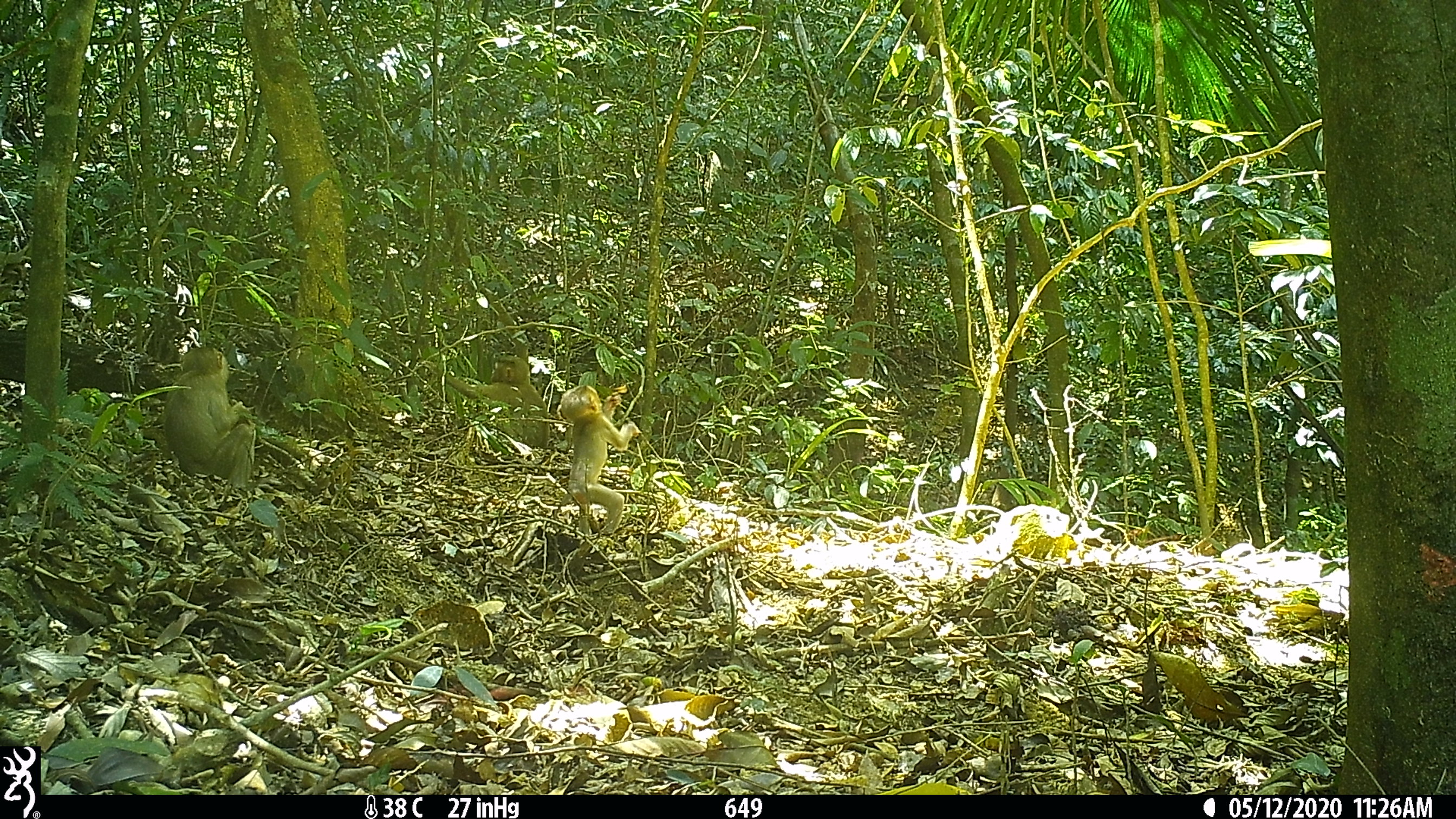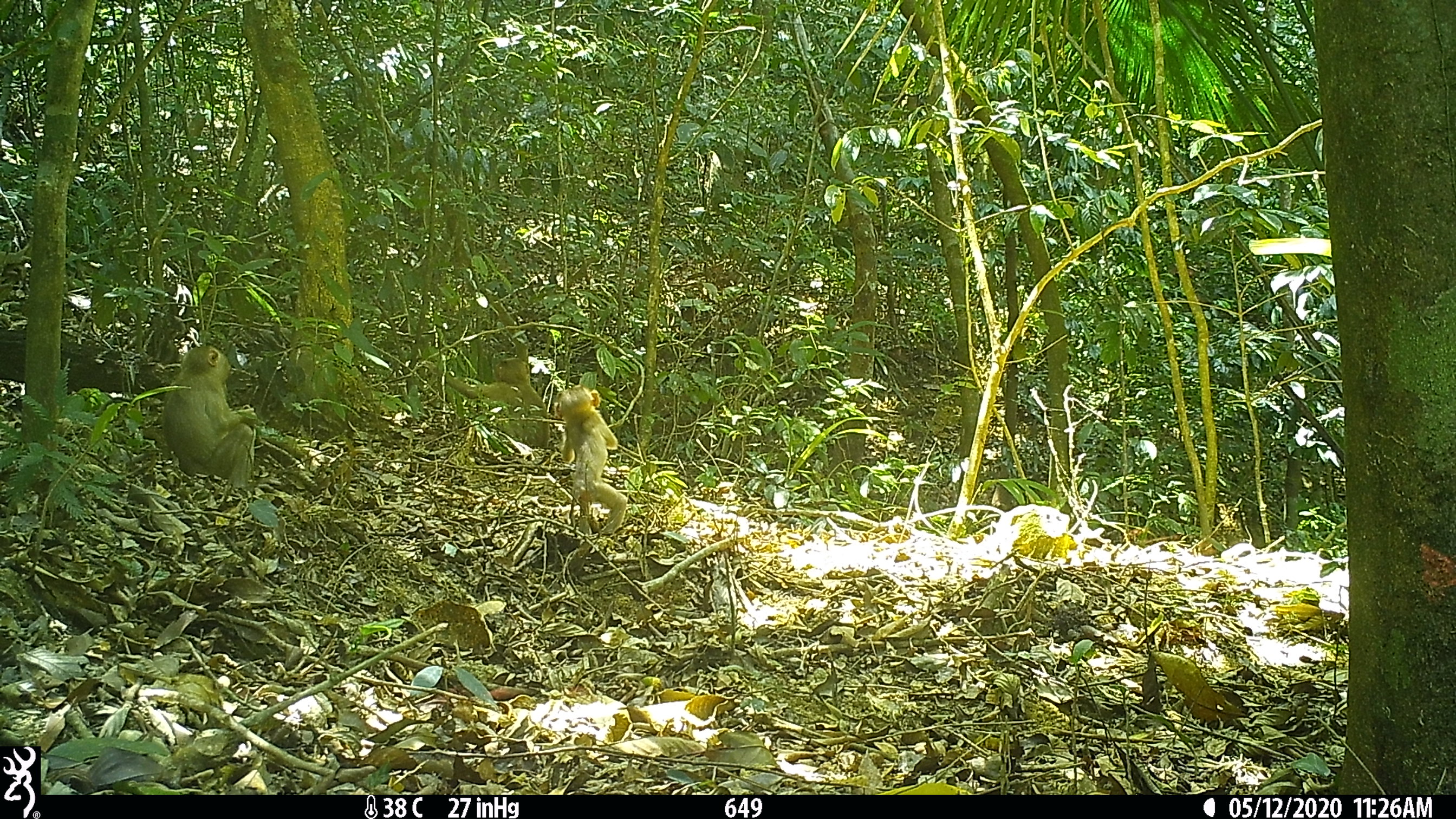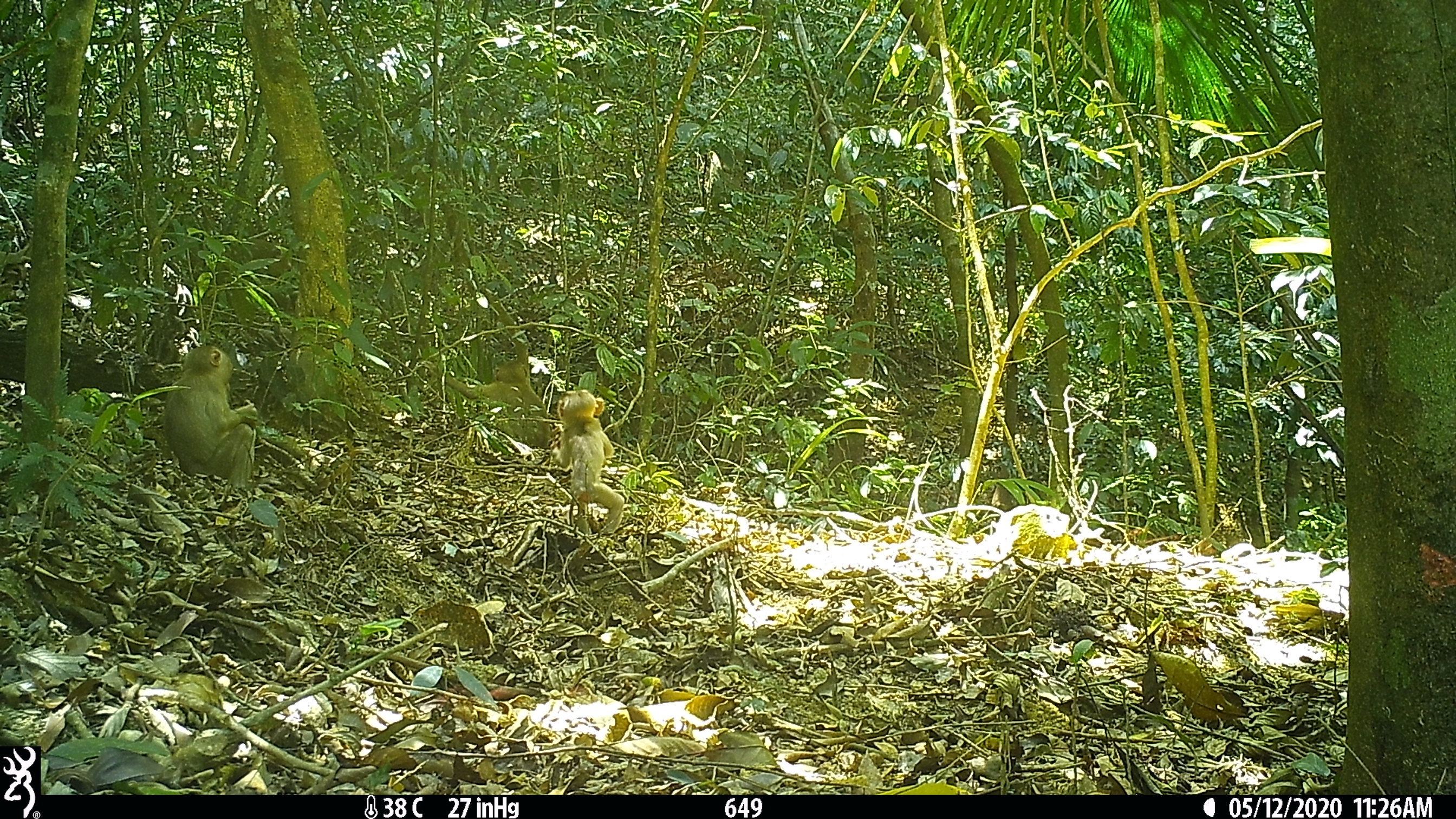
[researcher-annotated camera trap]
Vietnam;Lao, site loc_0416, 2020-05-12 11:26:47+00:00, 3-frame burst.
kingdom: Animalia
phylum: Chordata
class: Mammalia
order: Primates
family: Cercopithecidae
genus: Macaca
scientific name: Macaca nemestrina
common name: pig-tailed macaque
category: pig tailed macaque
Pig tailed macaque (pig-tailed macaque) (Macaca nemestrina). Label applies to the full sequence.